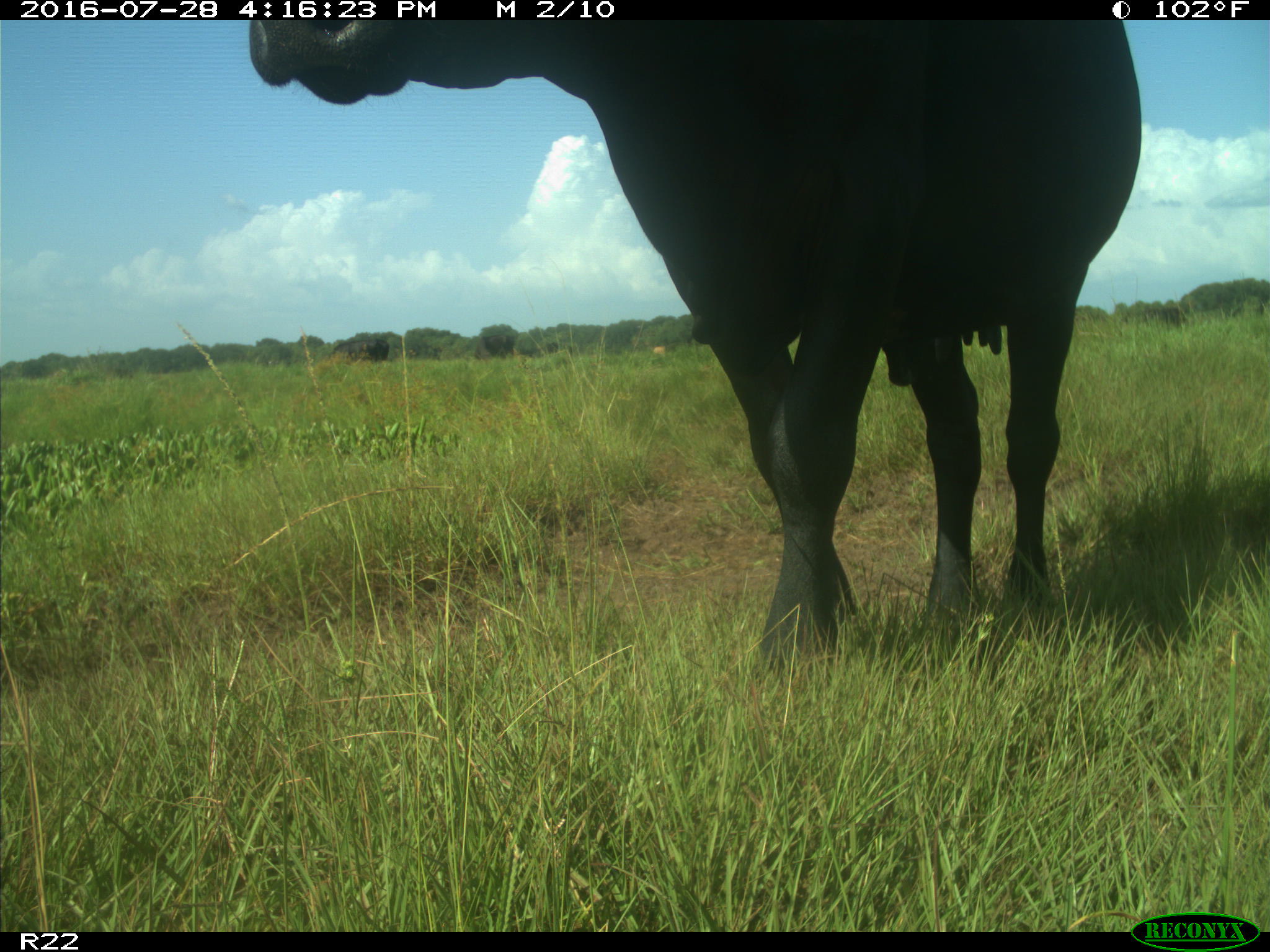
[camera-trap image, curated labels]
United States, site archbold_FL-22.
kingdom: Animalia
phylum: Chordata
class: Mammalia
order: Artiodactyla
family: Bovidae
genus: Bos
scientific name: Bos taurus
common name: domestic cow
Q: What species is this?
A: Bos taurus (domestic cow).